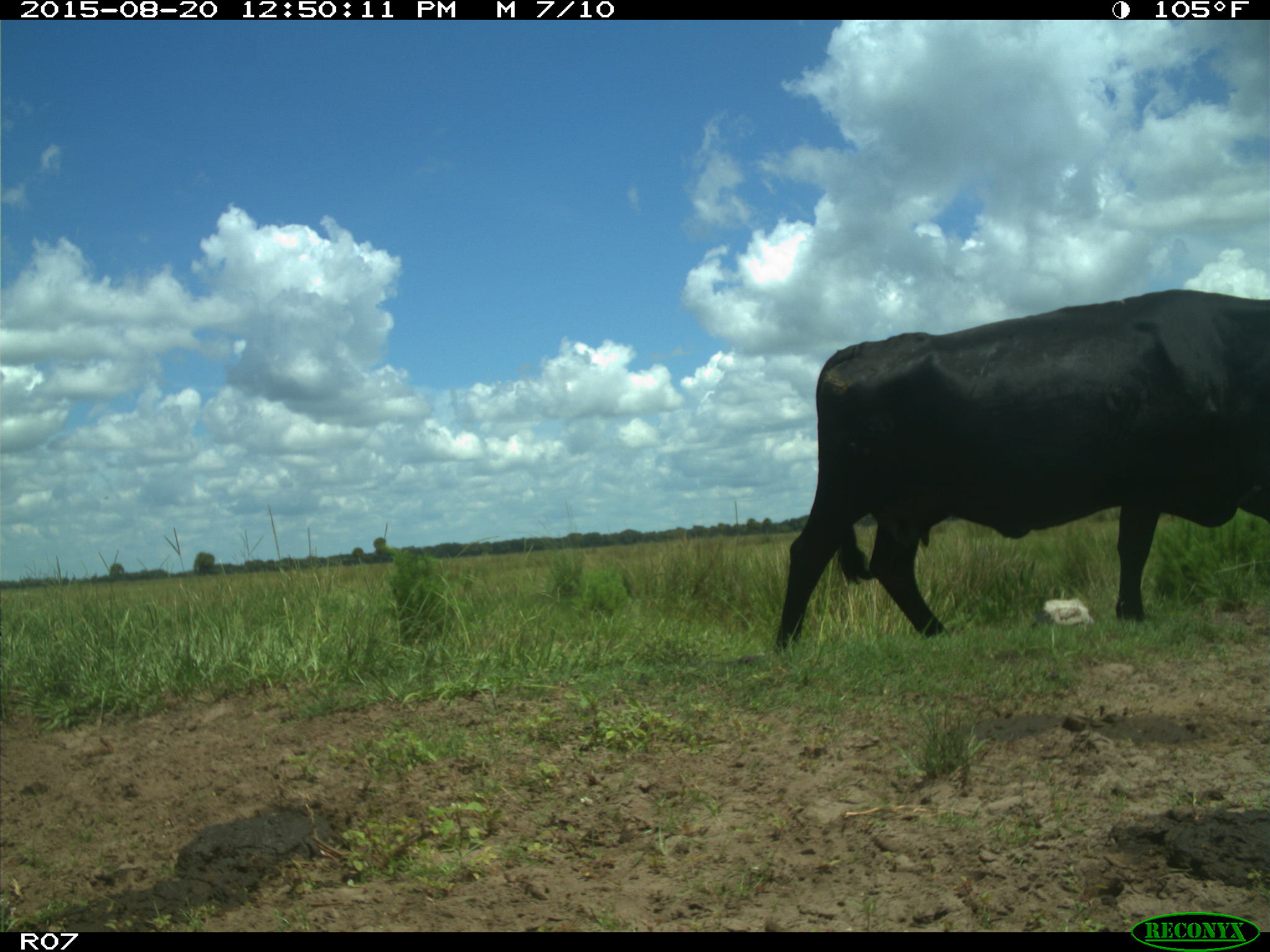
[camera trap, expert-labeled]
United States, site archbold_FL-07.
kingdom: Animalia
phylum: Chordata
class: Mammalia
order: Artiodactyla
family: Bovidae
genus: Bos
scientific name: Bos taurus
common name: domestic cow